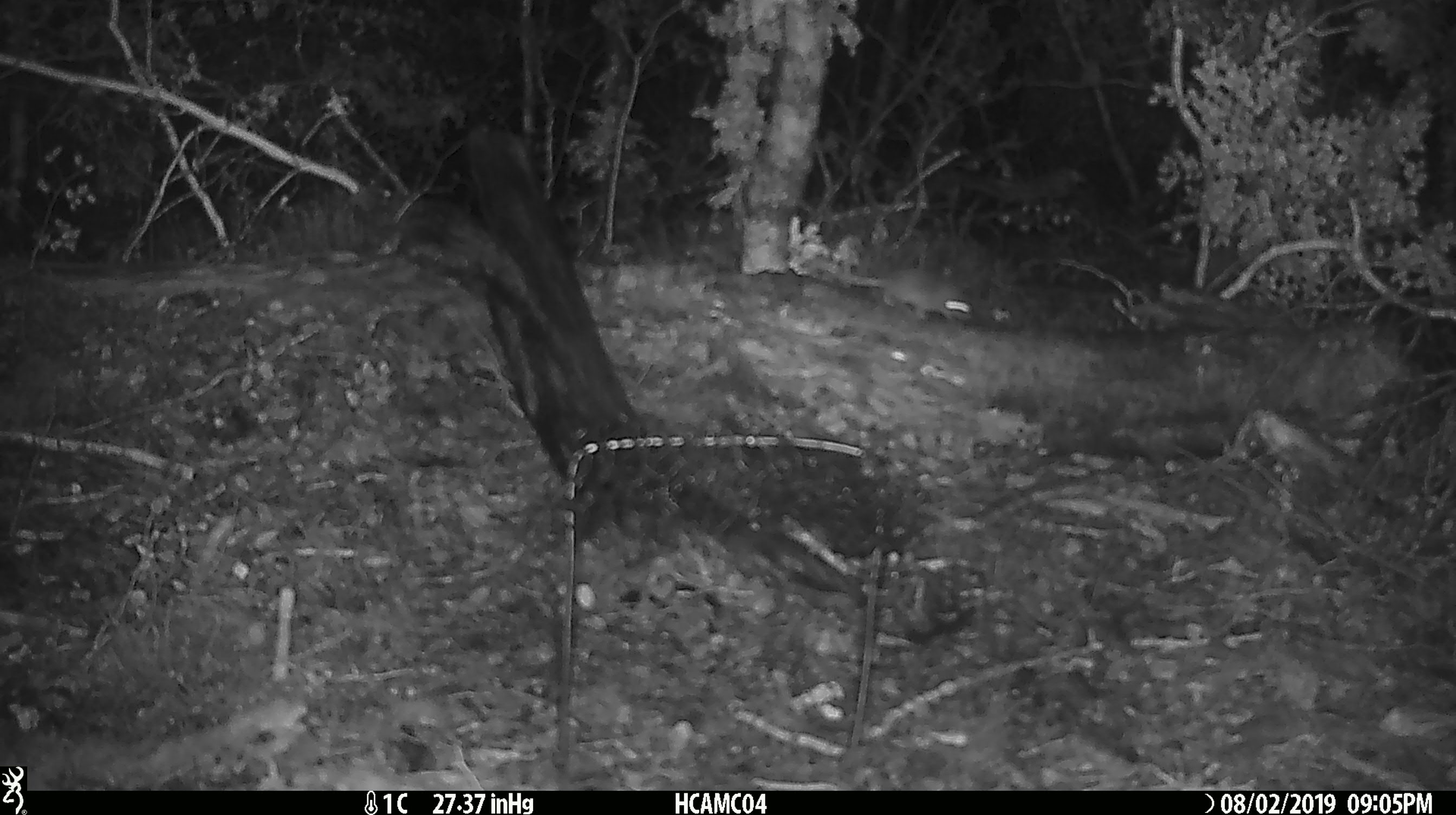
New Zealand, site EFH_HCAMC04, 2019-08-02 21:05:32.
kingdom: Animalia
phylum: Chordata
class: Mammalia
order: Rodentia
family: Muridae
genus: Mus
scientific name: Mus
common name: mouse